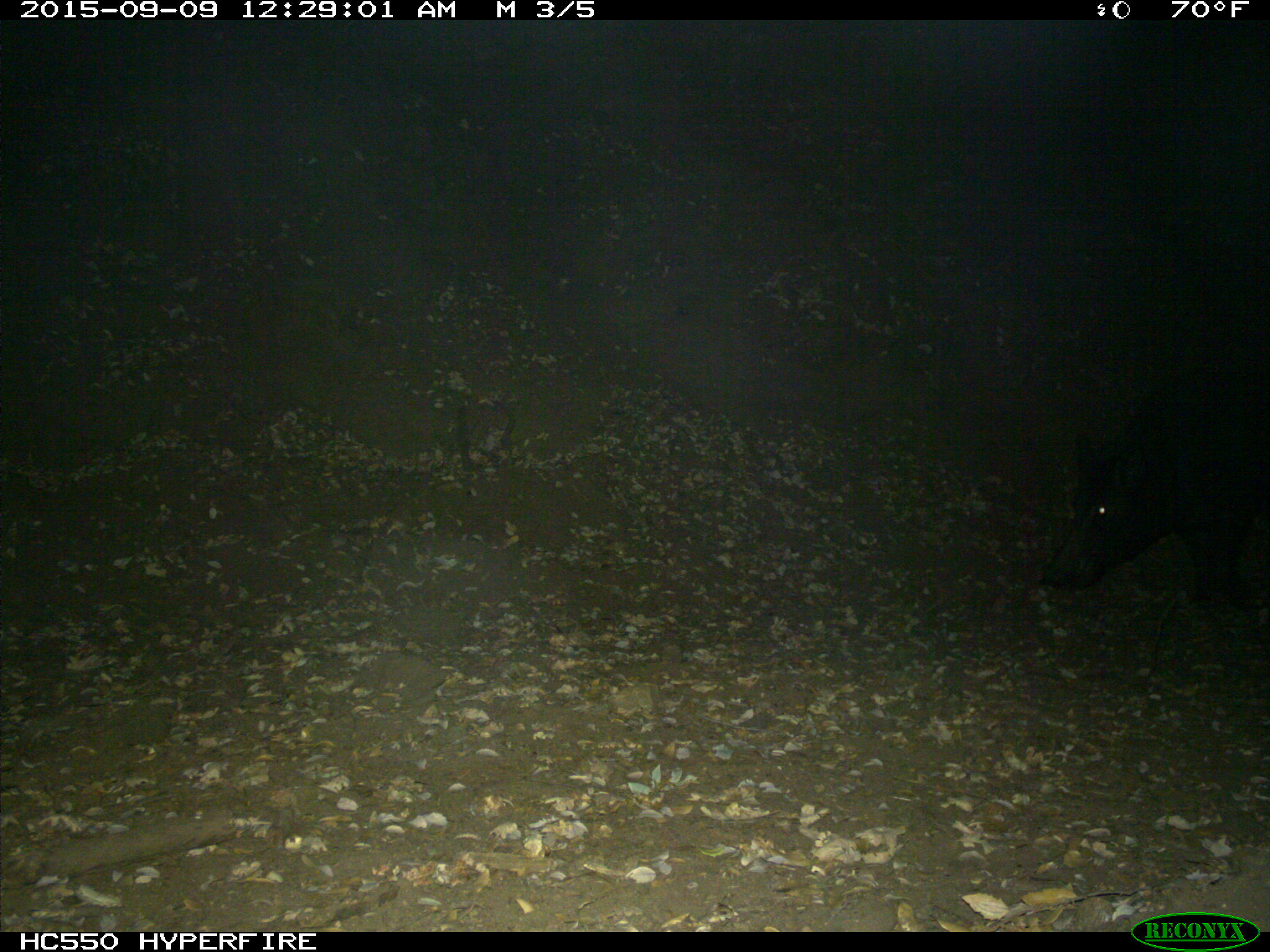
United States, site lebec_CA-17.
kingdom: Animalia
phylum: Chordata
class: Mammalia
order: Artiodactyla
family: Suidae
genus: Sus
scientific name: Sus scrofa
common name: wild boar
Sus scrofa (wild boar).